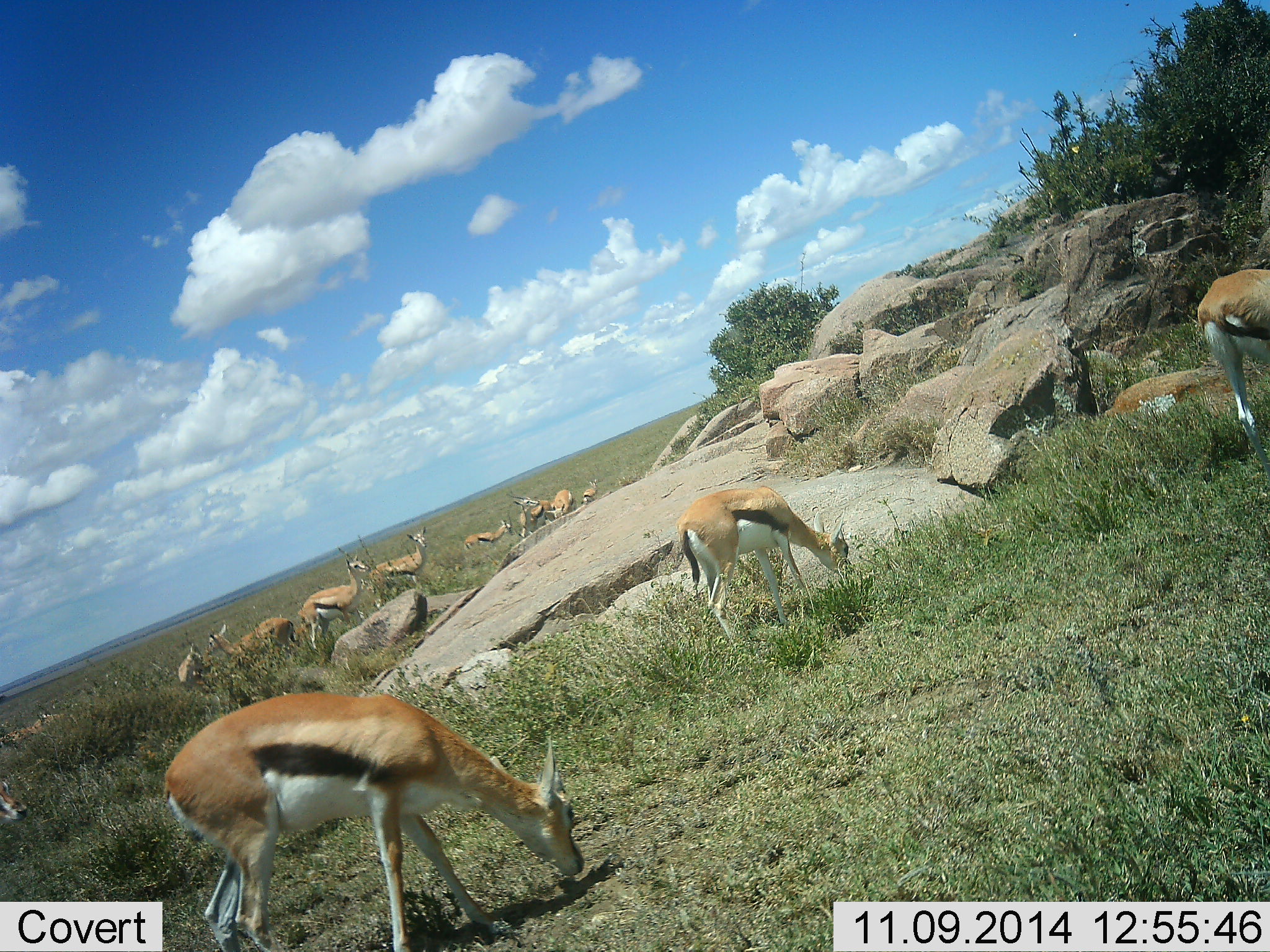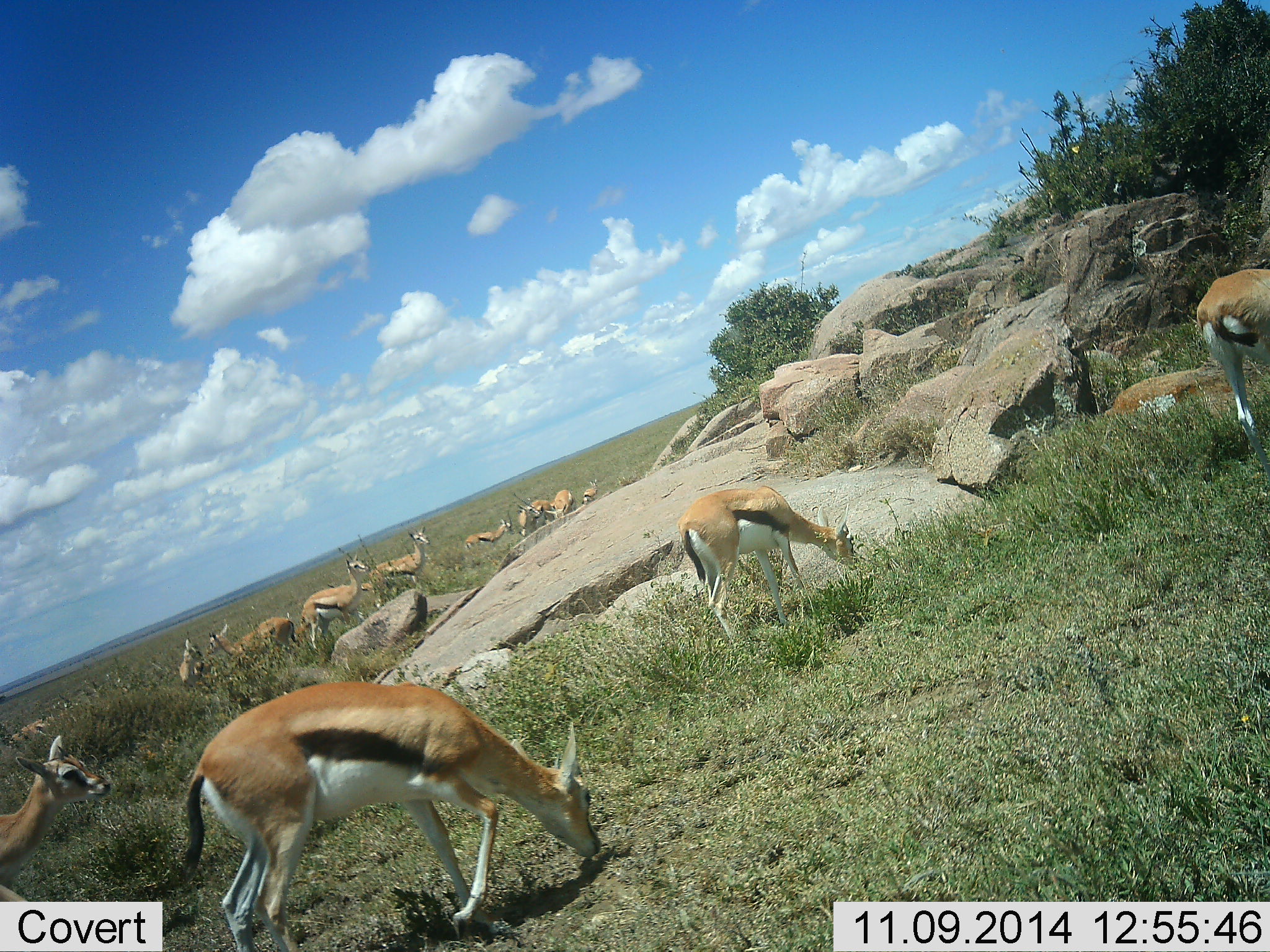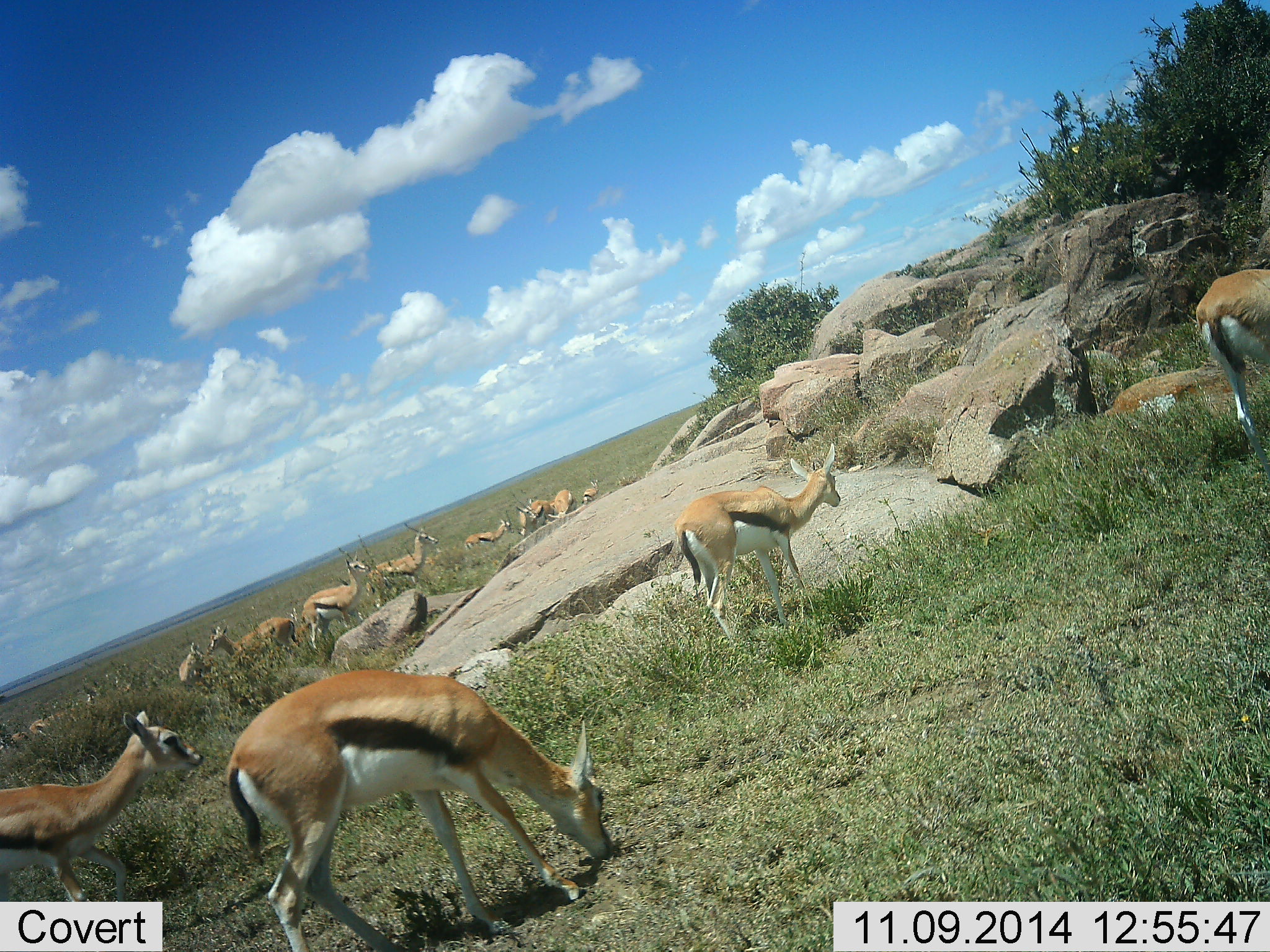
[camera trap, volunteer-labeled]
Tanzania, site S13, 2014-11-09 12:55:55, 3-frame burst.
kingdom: Animalia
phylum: Chordata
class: Mammalia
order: Artiodactyla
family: Bovidae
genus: Eudorcas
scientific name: Eudorcas thomsonii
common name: thomson's gazelle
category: gazellethomsons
Gazellethomsons (thomson's gazelle) (Eudorcas thomsonii), count 11-50. Behavior (volunteer vote fractions): standing 100%, resting 10%, moving 30%, interacting 0%. Young present (vote fraction): 0%. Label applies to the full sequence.